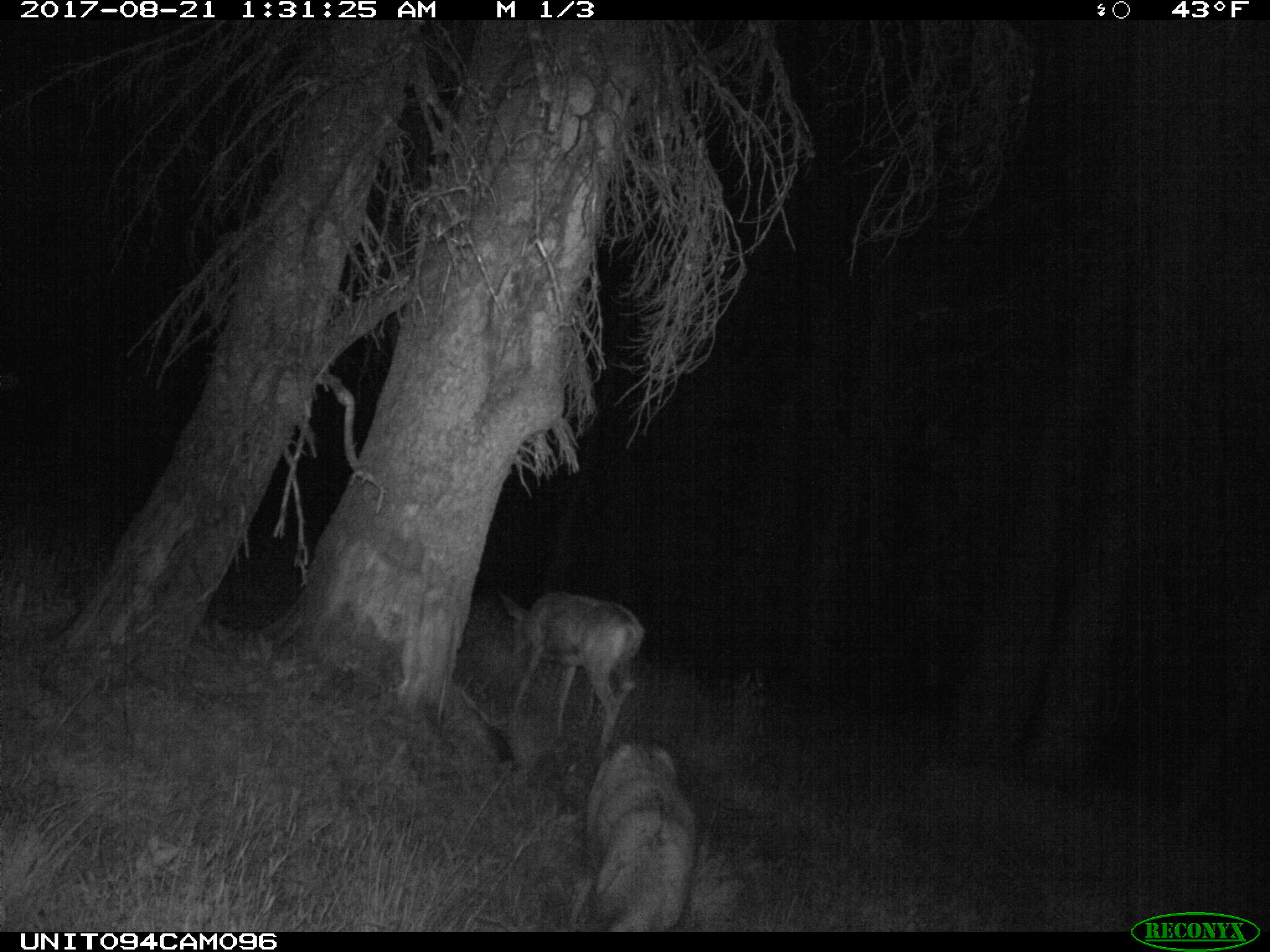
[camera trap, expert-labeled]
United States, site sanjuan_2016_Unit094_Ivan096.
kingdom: Animalia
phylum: Chordata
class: Mammalia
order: Artiodactyla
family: Cervidae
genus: Odocoileus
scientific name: Odocoileus hemionus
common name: mule deer